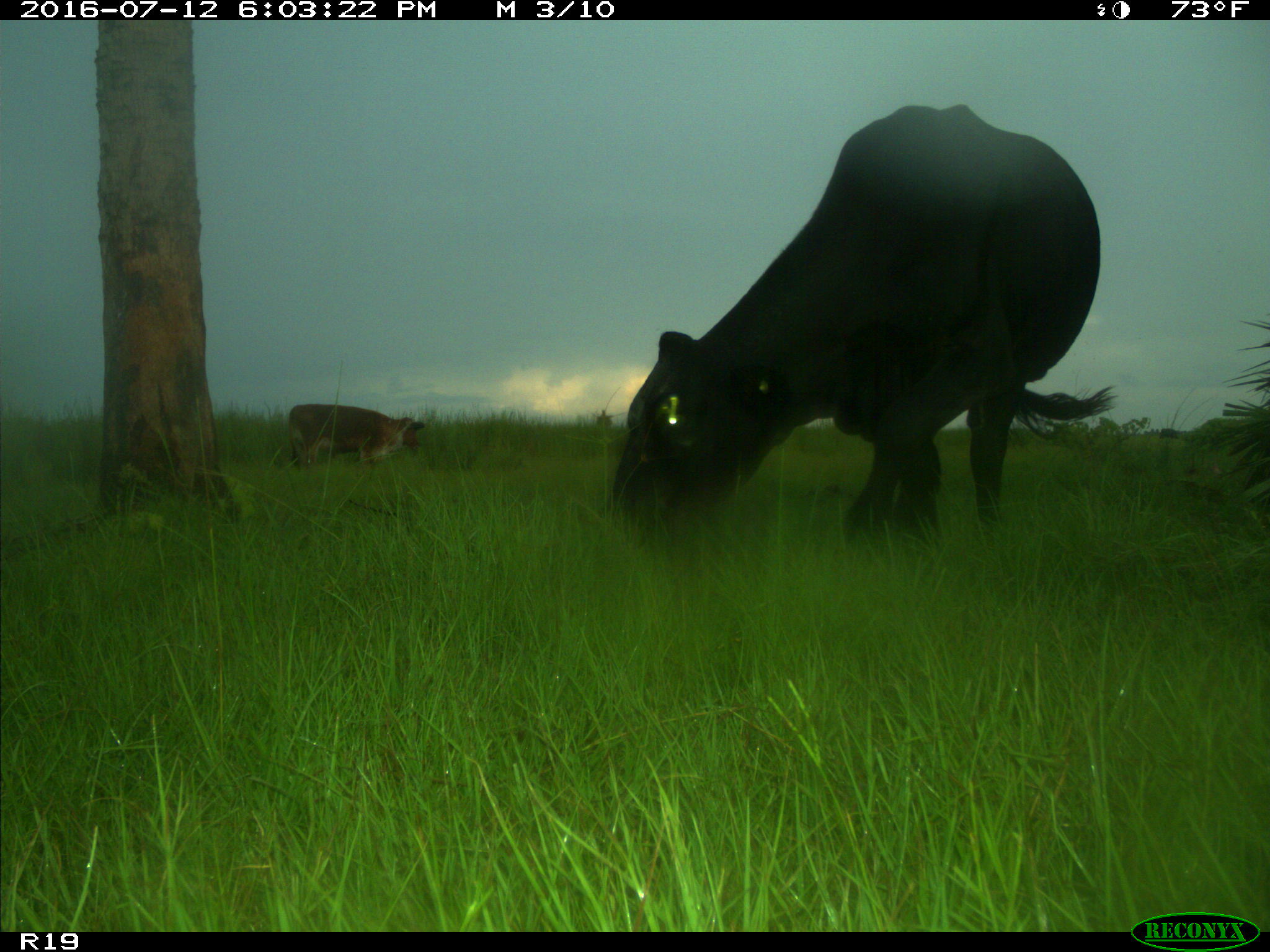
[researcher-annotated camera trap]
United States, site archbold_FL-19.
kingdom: Animalia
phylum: Chordata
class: Mammalia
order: Artiodactyla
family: Bovidae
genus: Bos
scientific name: Bos taurus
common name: domestic cow